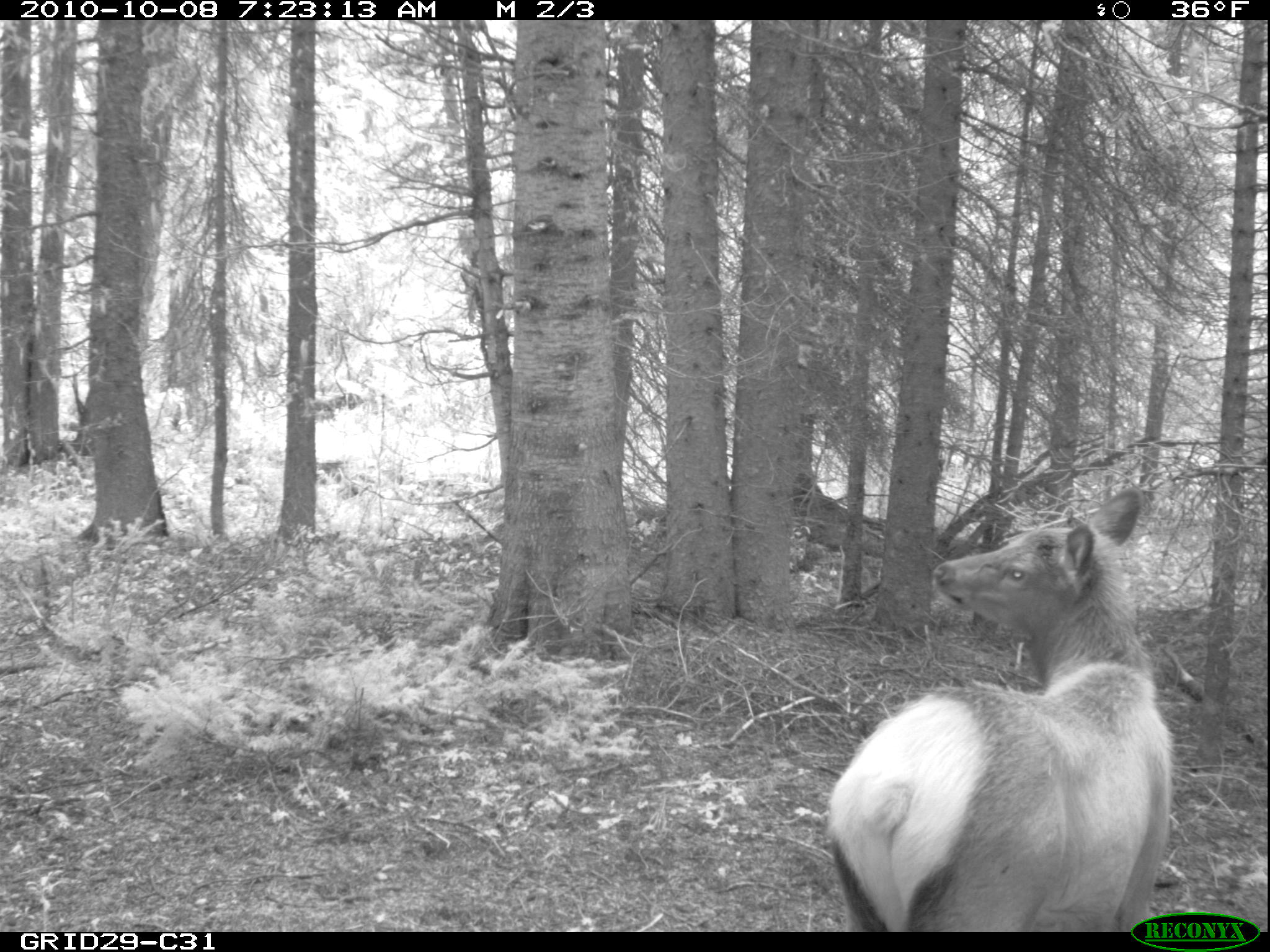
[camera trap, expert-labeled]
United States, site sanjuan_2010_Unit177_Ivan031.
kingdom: Animalia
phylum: Chordata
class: Mammalia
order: Artiodactyla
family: Cervidae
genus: Cervus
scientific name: Cervus elaphus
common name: red deer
Cervus elaphus (red deer).